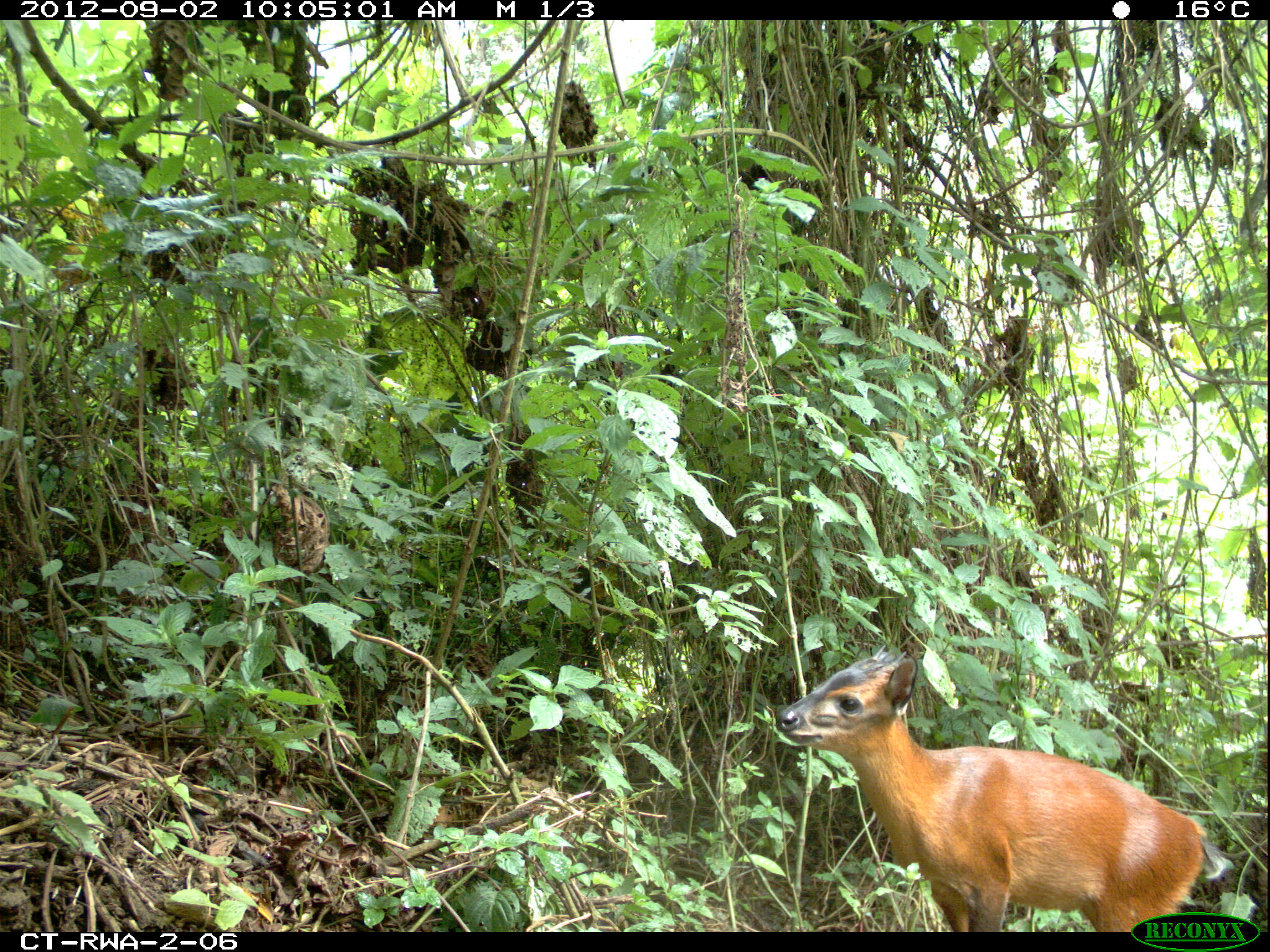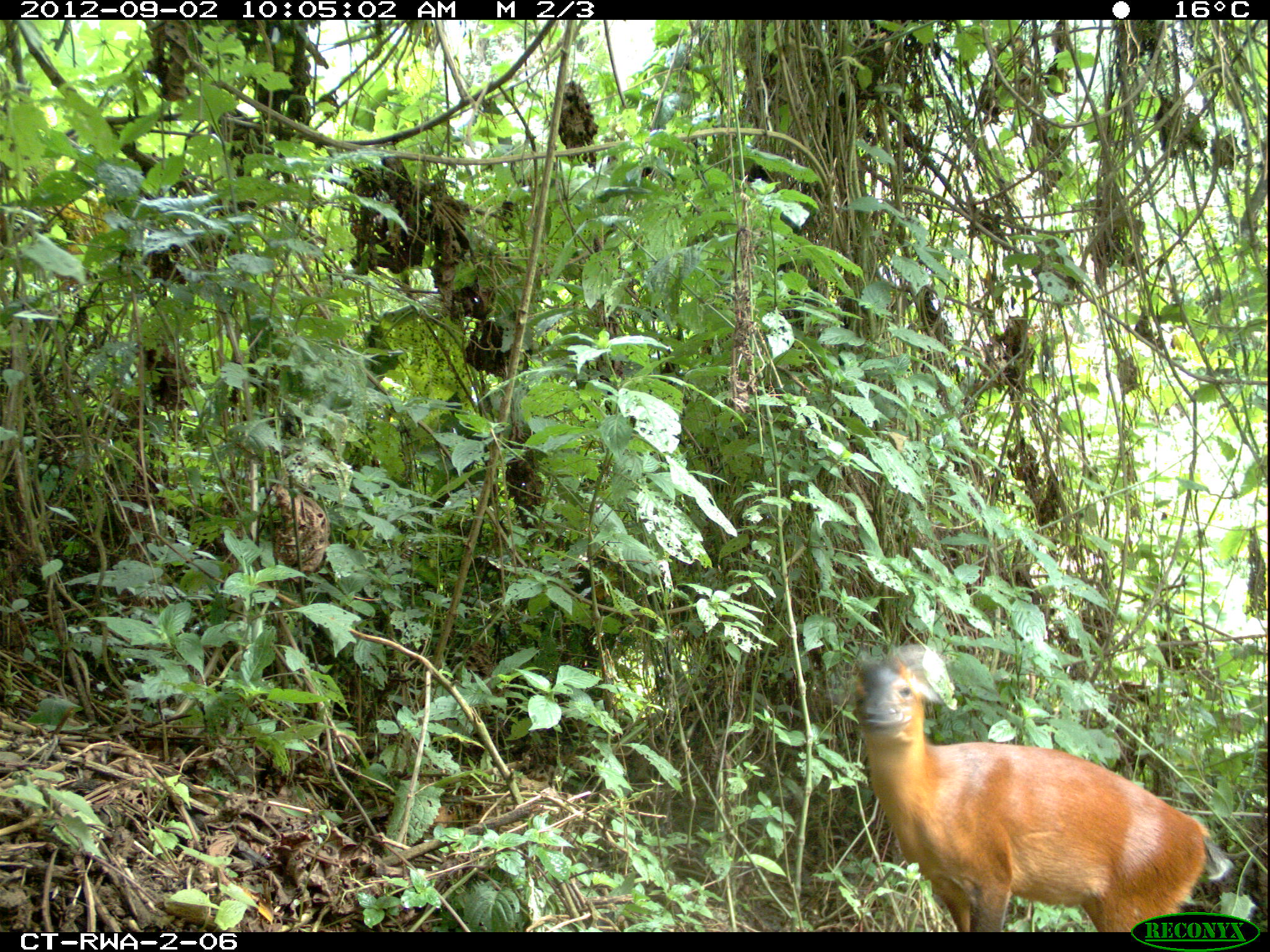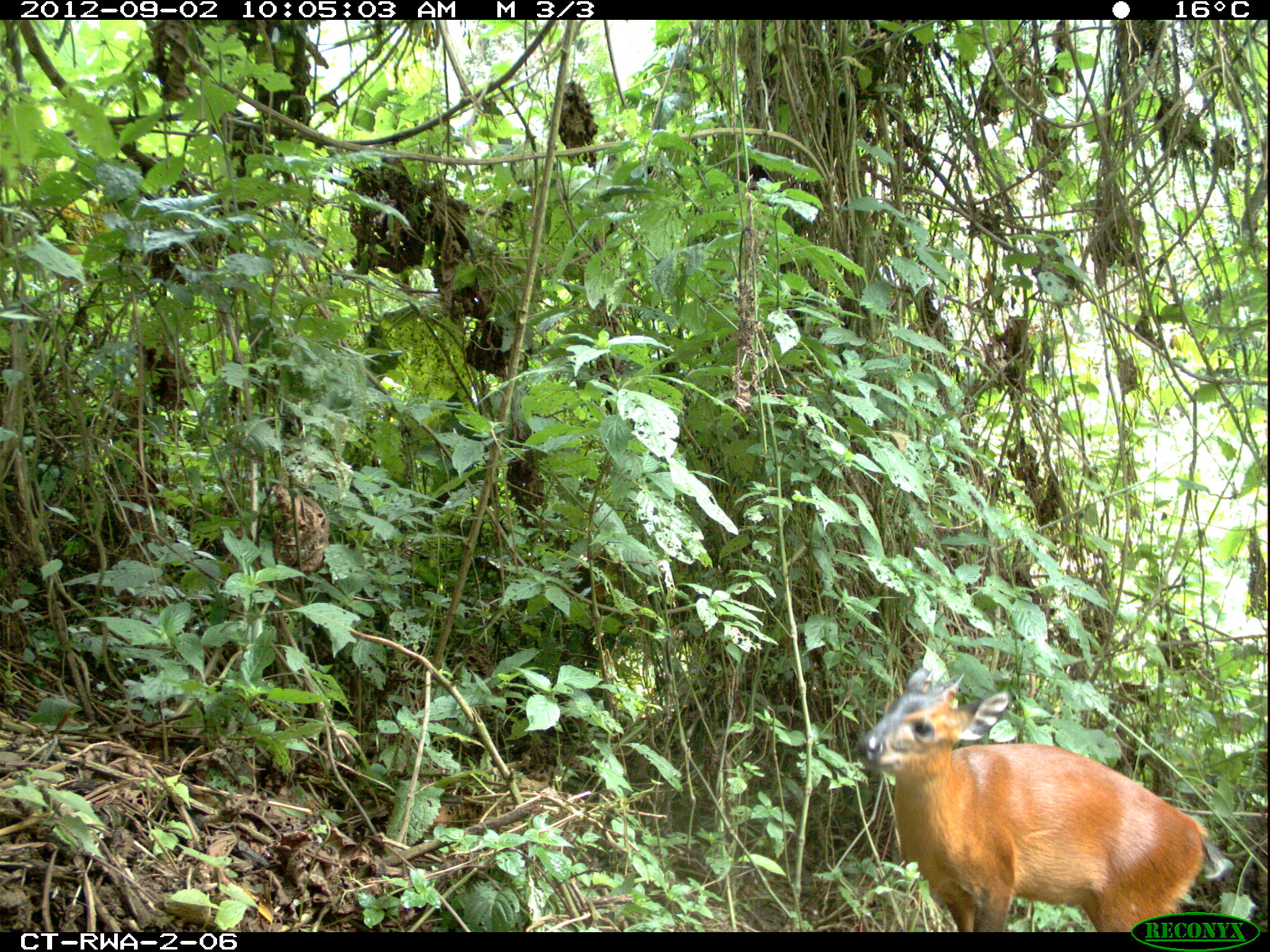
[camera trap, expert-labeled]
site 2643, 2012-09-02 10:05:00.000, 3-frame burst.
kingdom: Animalia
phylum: Chordata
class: Mammalia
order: Artiodactyla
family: Bovidae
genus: Cephalophus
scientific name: Cephalophus nigrifrons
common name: black-fronted duiker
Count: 1.